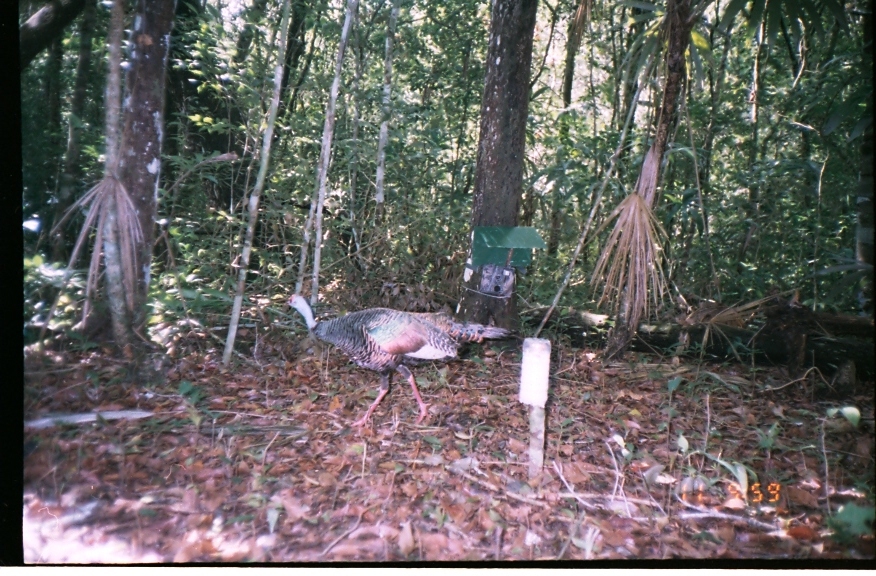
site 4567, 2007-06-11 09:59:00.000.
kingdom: Animalia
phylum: Chordata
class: Aves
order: Galliformes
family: Phasianidae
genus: Meleagris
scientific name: Meleagris ocellata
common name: ocellated turkey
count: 1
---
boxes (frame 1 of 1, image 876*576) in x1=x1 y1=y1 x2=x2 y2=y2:
meleagris ocellata: x1=281 y1=292 x2=514 y2=429